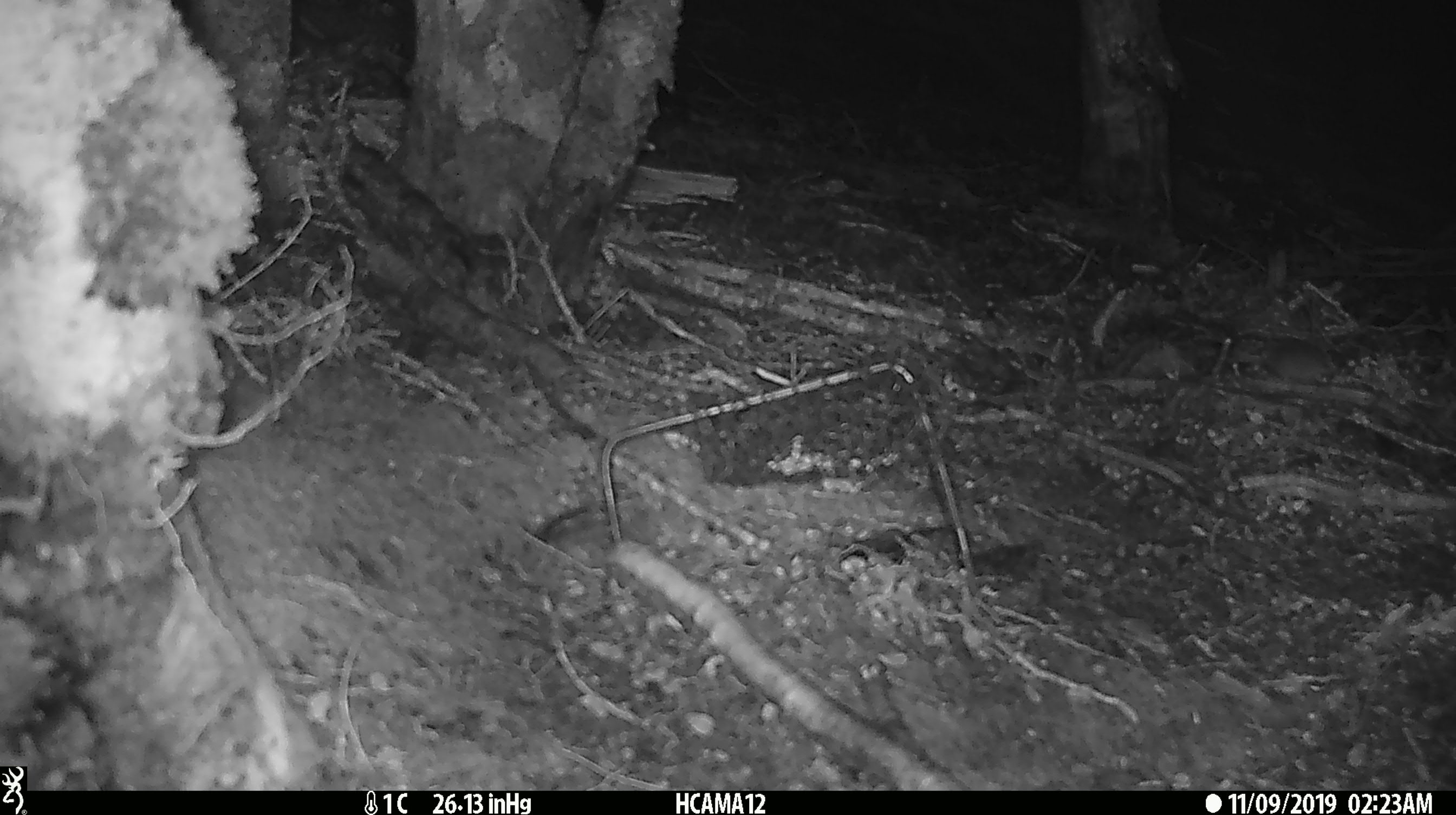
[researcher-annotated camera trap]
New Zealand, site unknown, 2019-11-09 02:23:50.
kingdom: Animalia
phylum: Chordata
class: Mammalia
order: Rodentia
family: Muridae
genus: Mus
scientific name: Mus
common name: mouse